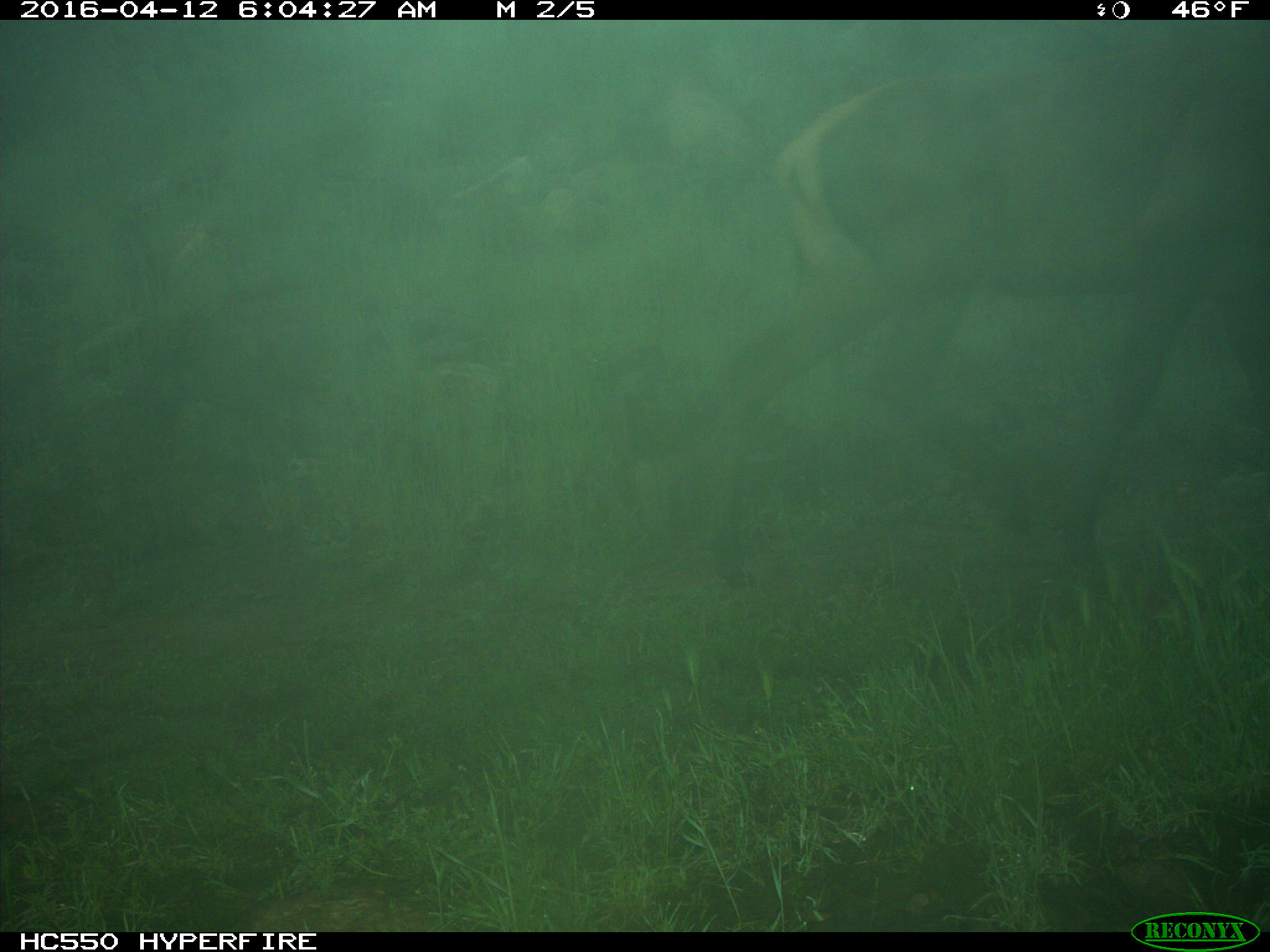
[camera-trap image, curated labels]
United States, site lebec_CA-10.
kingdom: Animalia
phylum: Chordata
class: Mammalia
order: Artiodactyla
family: Cervidae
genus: Cervus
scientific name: Cervus canadensis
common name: elk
Cervus canadensis (elk).